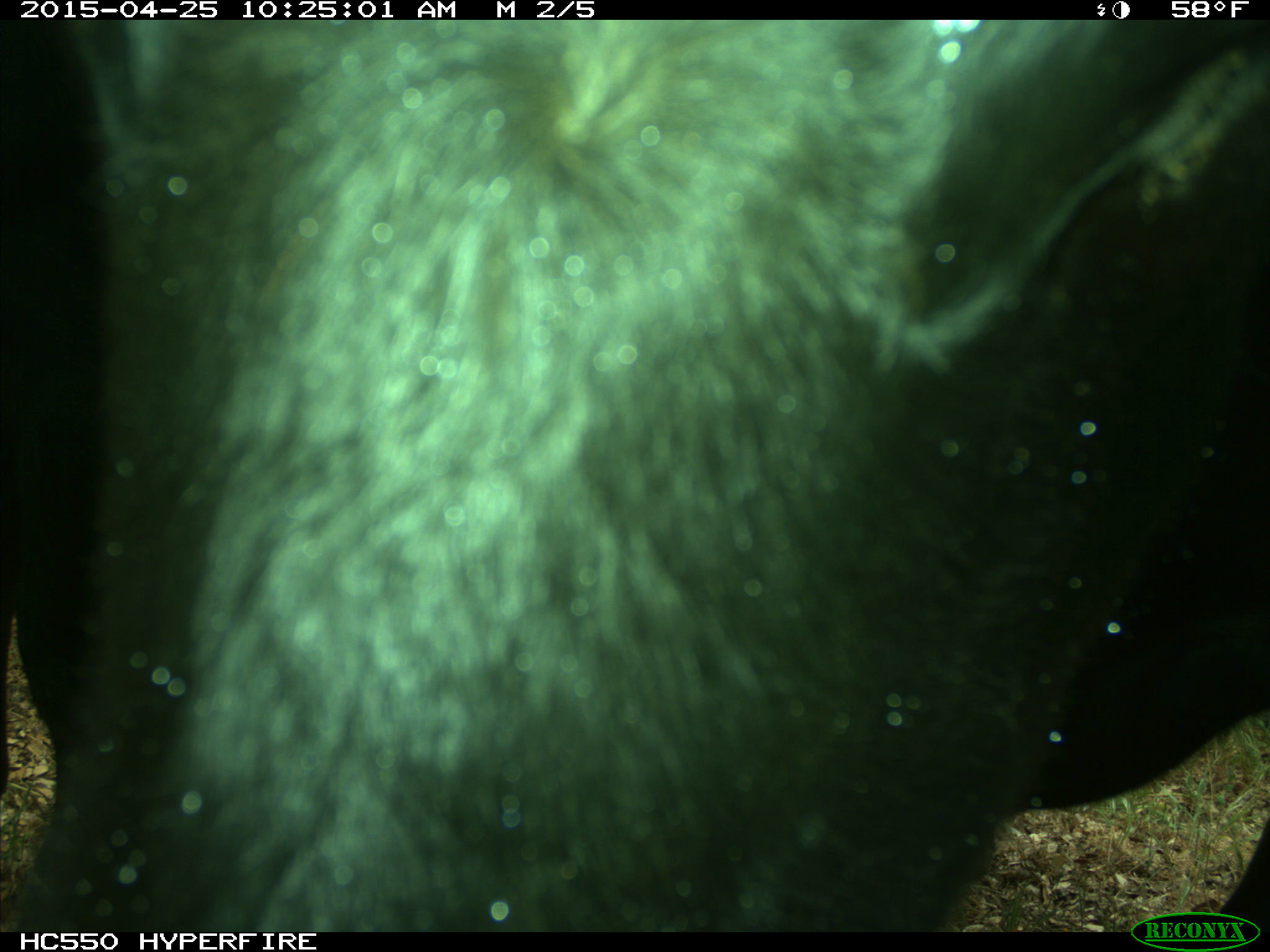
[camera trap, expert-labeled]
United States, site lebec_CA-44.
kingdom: Animalia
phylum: Chordata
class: Mammalia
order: Artiodactyla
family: Suidae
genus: Sus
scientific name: Sus scrofa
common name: wild boar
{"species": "Sus scrofa (wild boar)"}